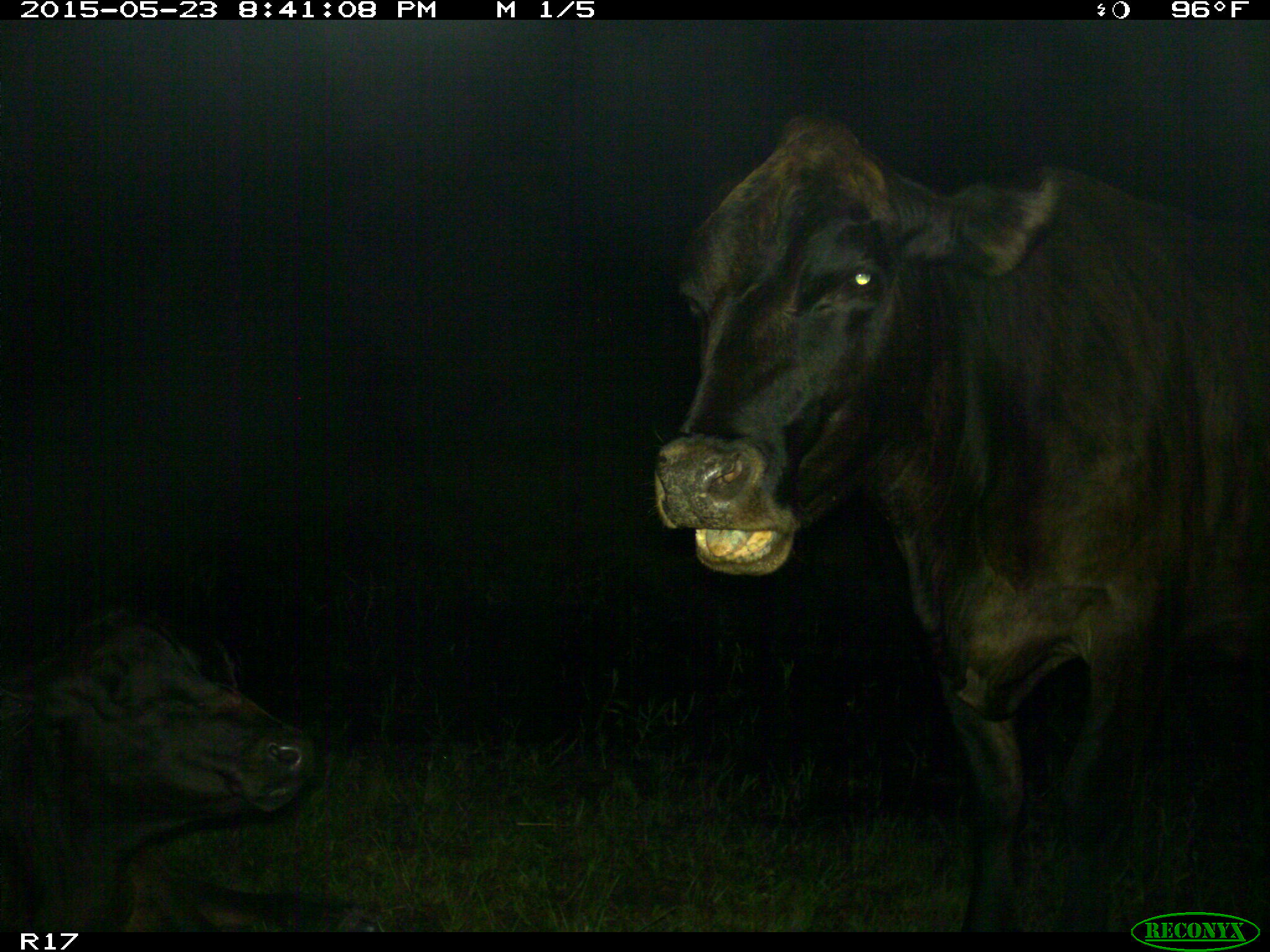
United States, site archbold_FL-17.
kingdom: Animalia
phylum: Chordata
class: Mammalia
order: Artiodactyla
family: Bovidae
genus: Bos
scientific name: Bos taurus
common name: domestic cow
Bos taurus (domestic cow).